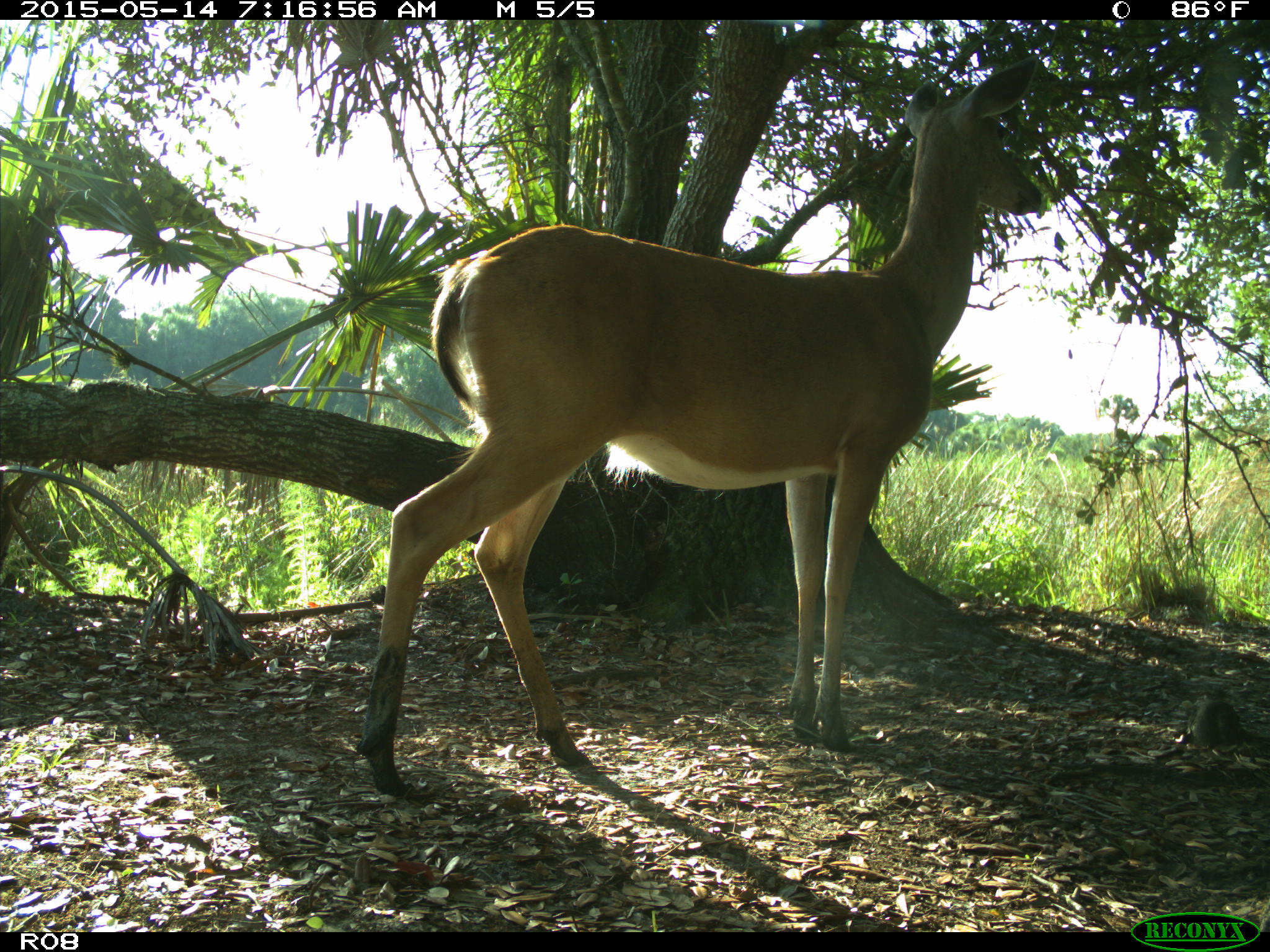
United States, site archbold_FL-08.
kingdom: Animalia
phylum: Chordata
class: Mammalia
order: Artiodactyla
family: Cervidae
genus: Odocoileus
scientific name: Odocoileus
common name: deer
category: unidentified deer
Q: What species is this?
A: Unidentified deer (deer) (Odocoileus).